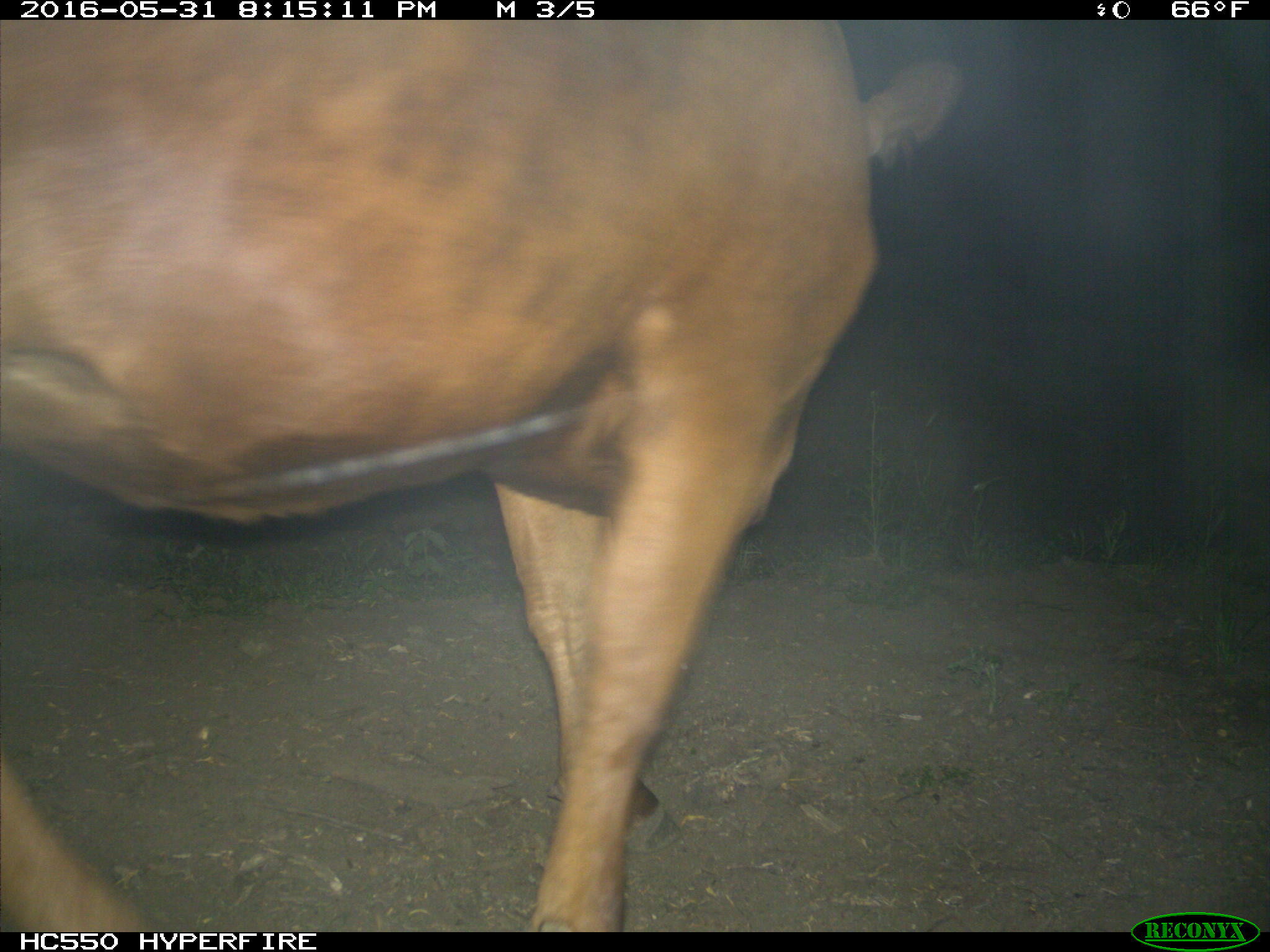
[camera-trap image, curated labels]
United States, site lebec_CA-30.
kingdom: Animalia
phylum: Chordata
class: Mammalia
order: Artiodactyla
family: Bovidae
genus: Bos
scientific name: Bos taurus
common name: domestic cow